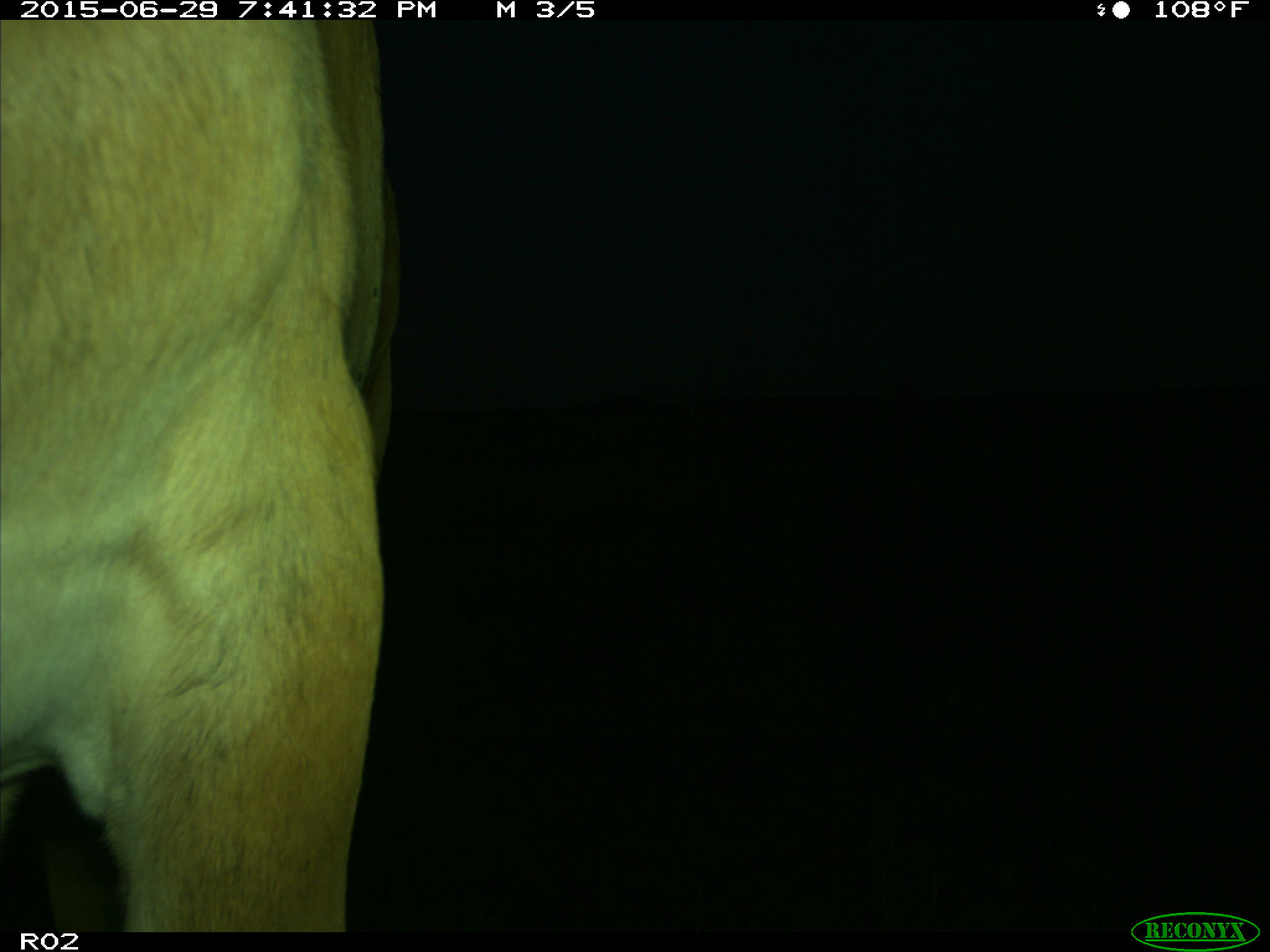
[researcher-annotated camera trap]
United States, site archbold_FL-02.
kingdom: Animalia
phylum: Chordata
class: Mammalia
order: Artiodactyla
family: Bovidae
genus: Bos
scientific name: Bos taurus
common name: domestic cow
Bos taurus (domestic cow).